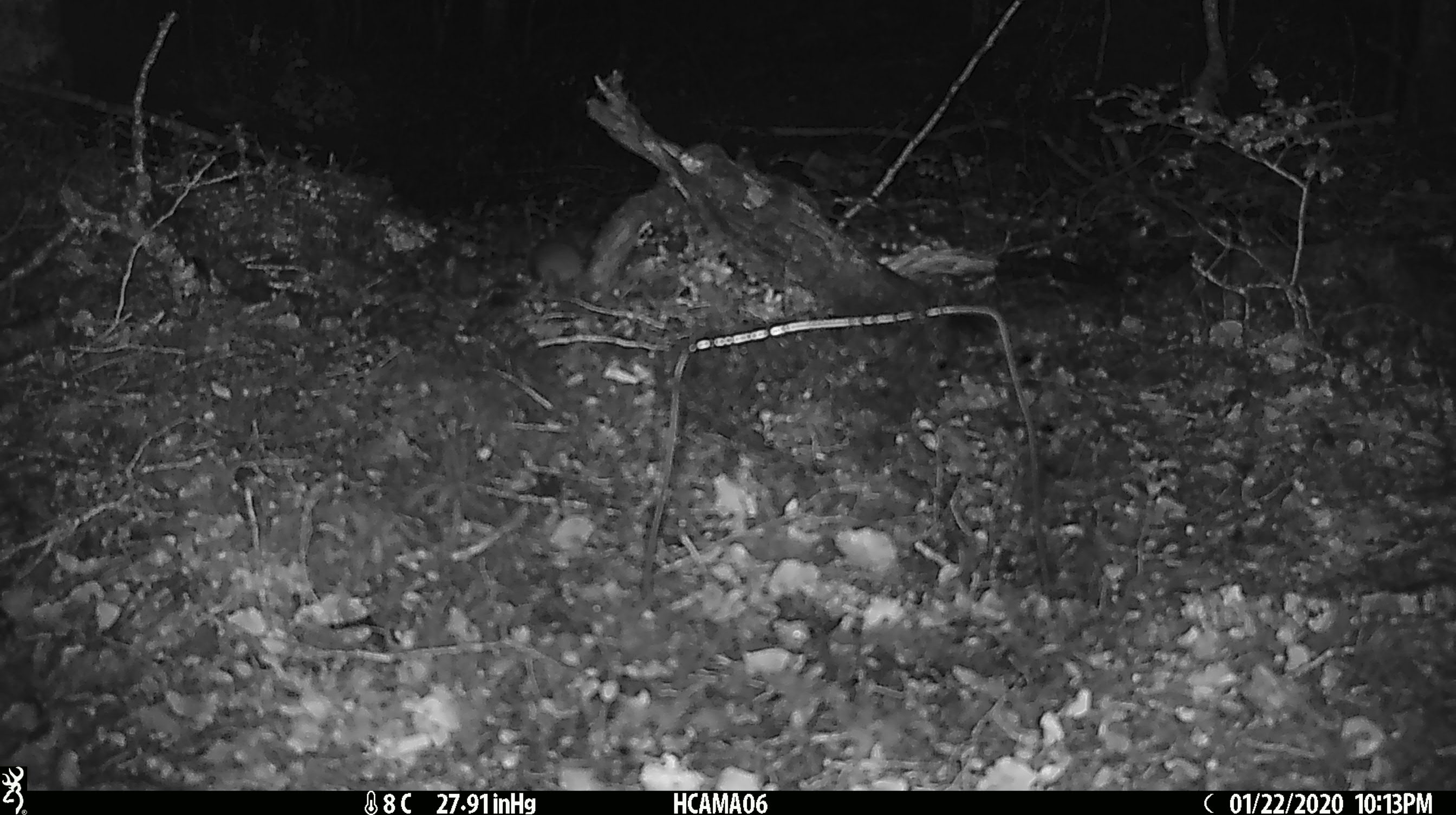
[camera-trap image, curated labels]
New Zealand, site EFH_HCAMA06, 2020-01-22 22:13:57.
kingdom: Animalia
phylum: Chordata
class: Mammalia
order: Rodentia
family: Muridae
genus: Mus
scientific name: Mus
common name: mouse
Mouse (Mus).